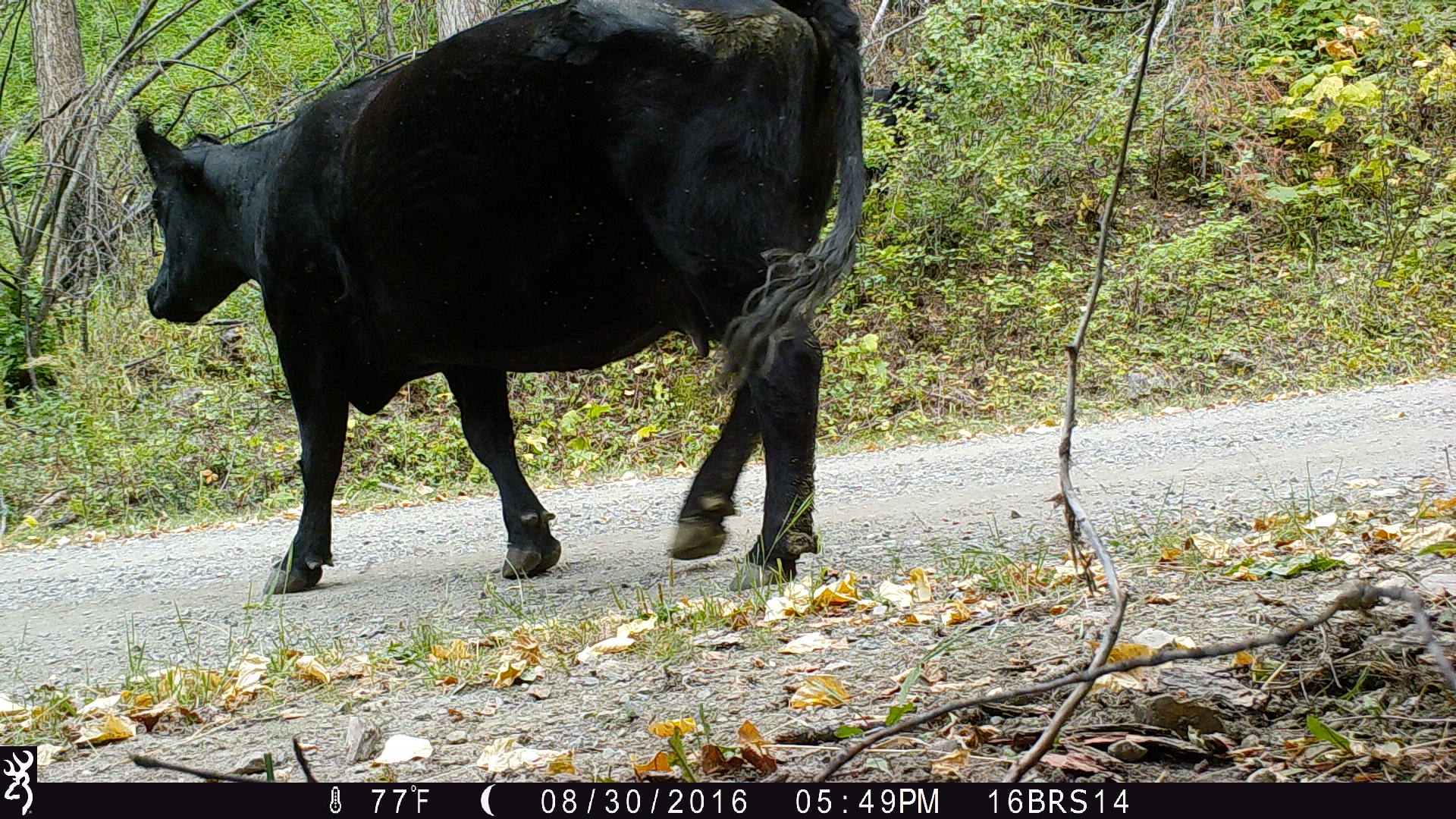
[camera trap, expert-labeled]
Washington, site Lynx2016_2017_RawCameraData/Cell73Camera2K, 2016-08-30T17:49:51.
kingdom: Animalia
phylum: Chordata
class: Mammalia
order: Artiodactyla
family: Bovidae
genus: Bos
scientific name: Bos taurus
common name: domestic cattle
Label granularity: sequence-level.